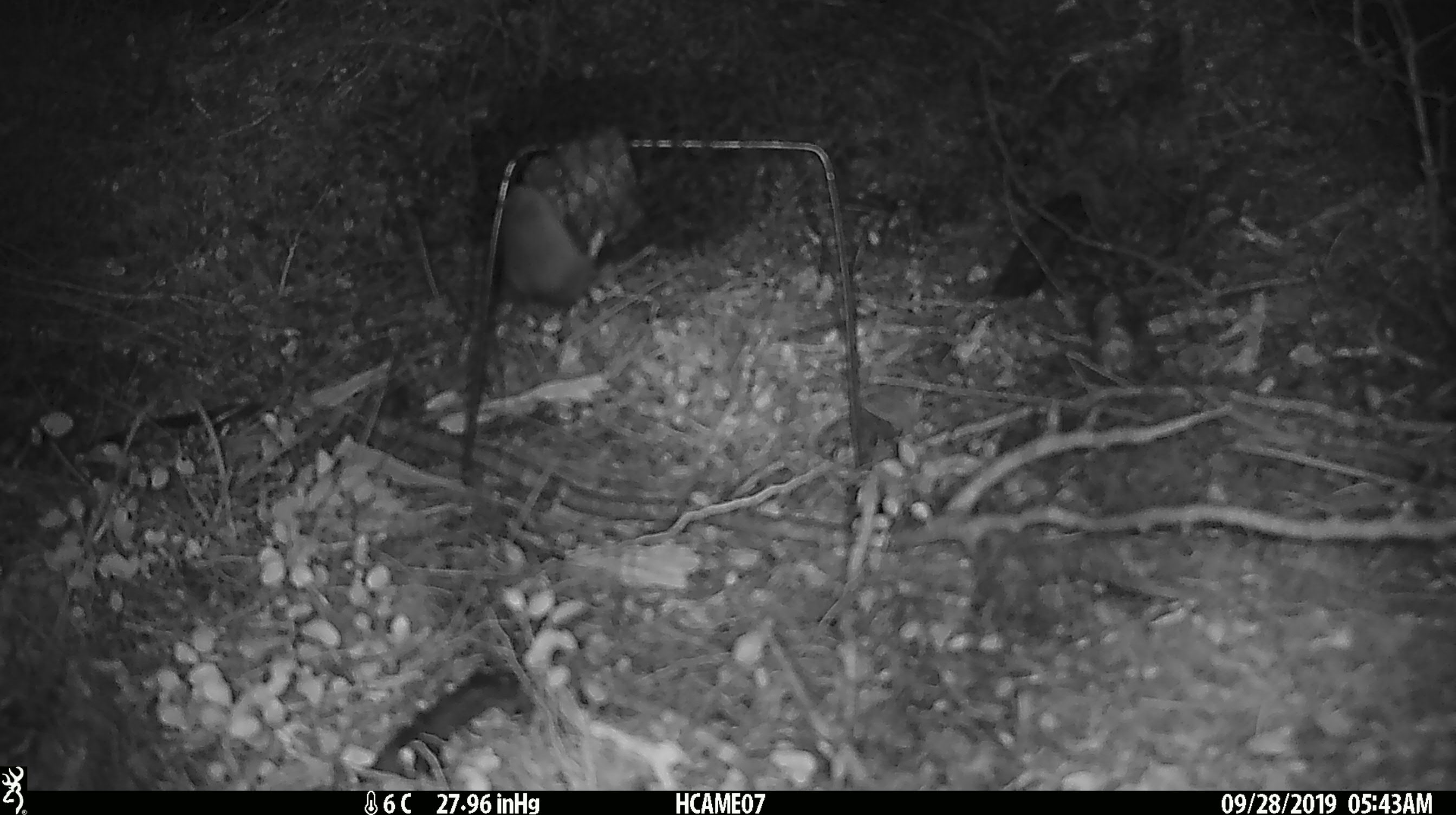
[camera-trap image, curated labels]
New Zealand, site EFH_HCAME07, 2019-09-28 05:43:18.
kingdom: Animalia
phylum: Chordata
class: Mammalia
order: Rodentia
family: Muridae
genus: Mus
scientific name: Mus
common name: mouse